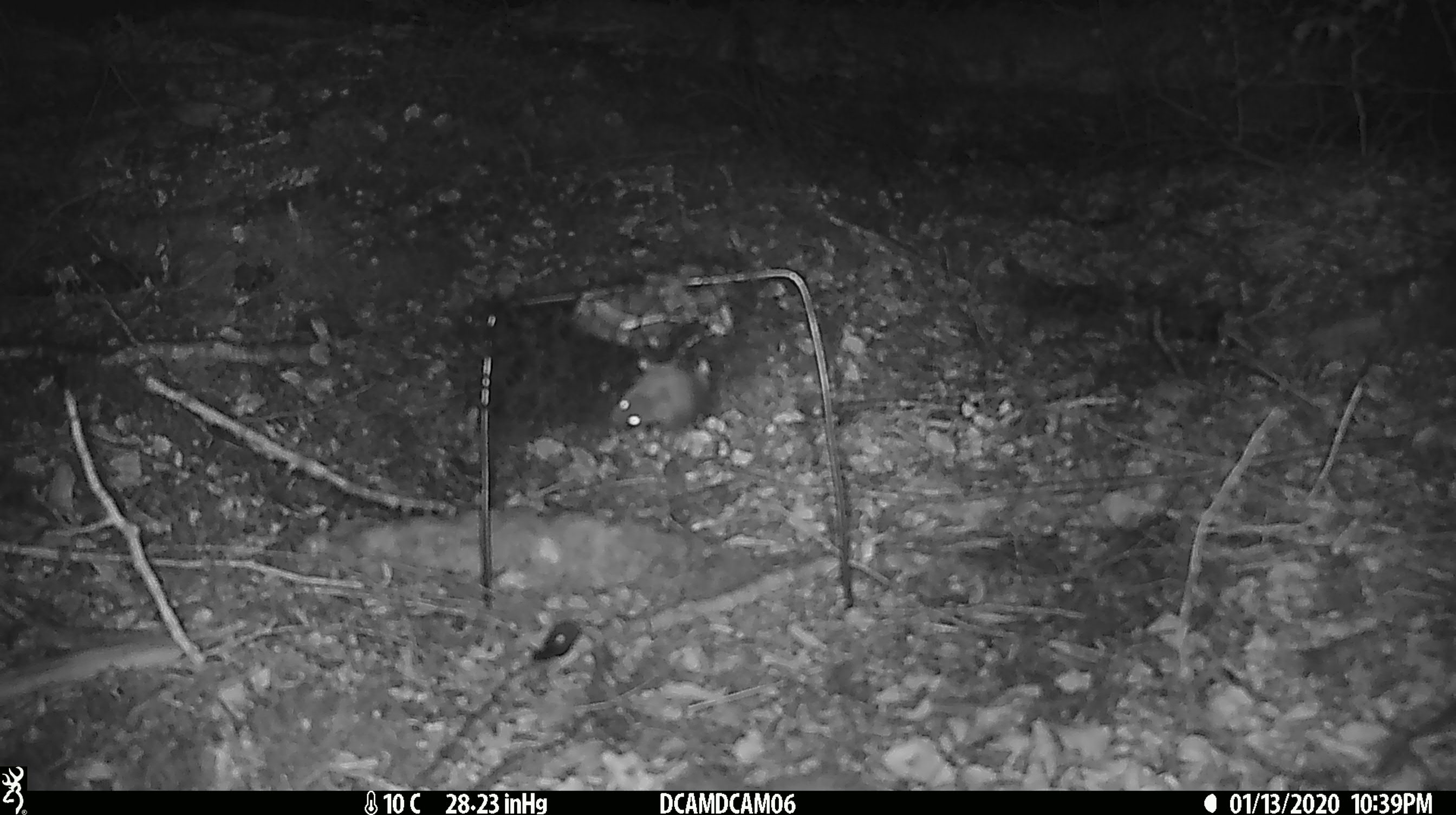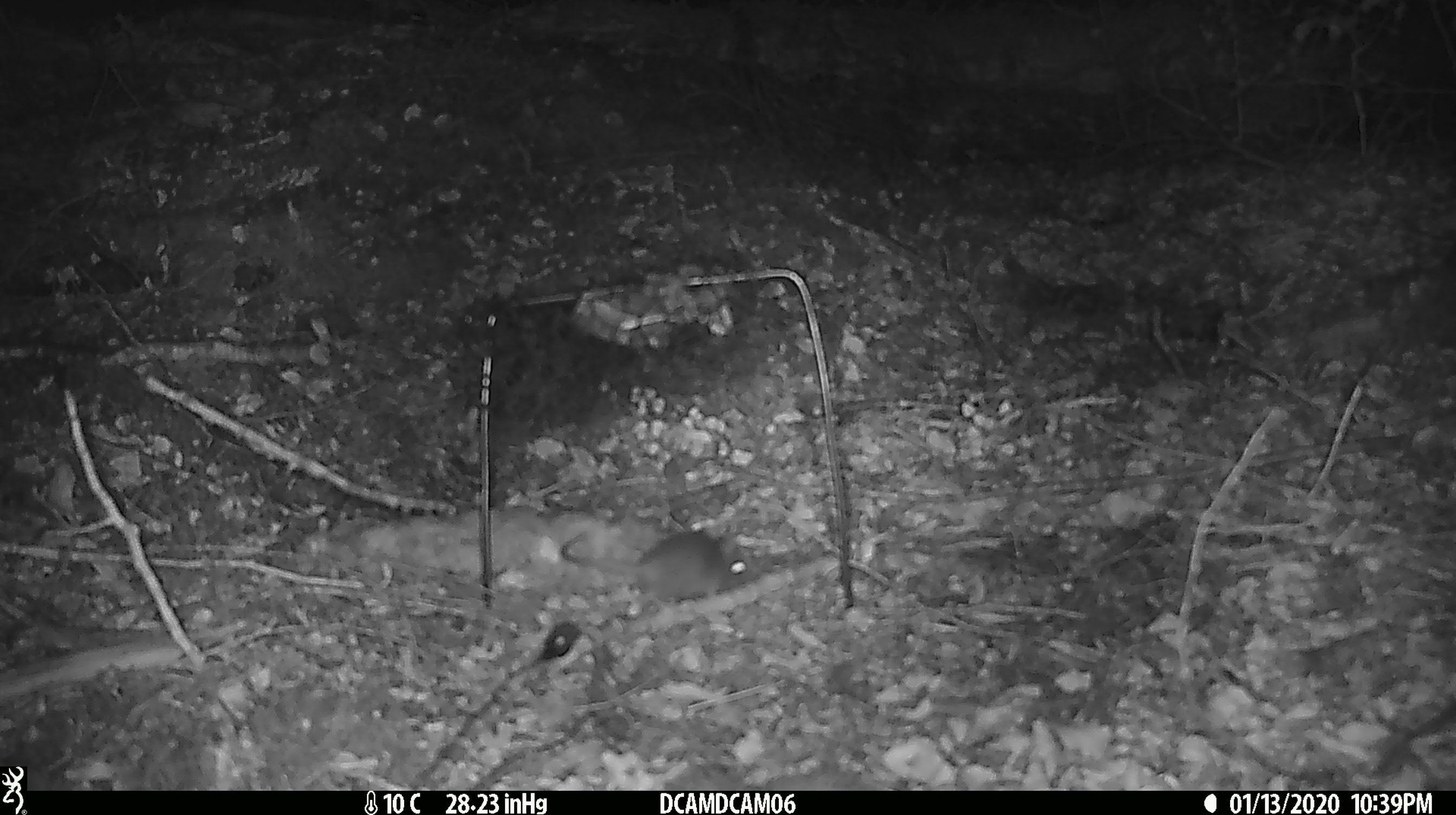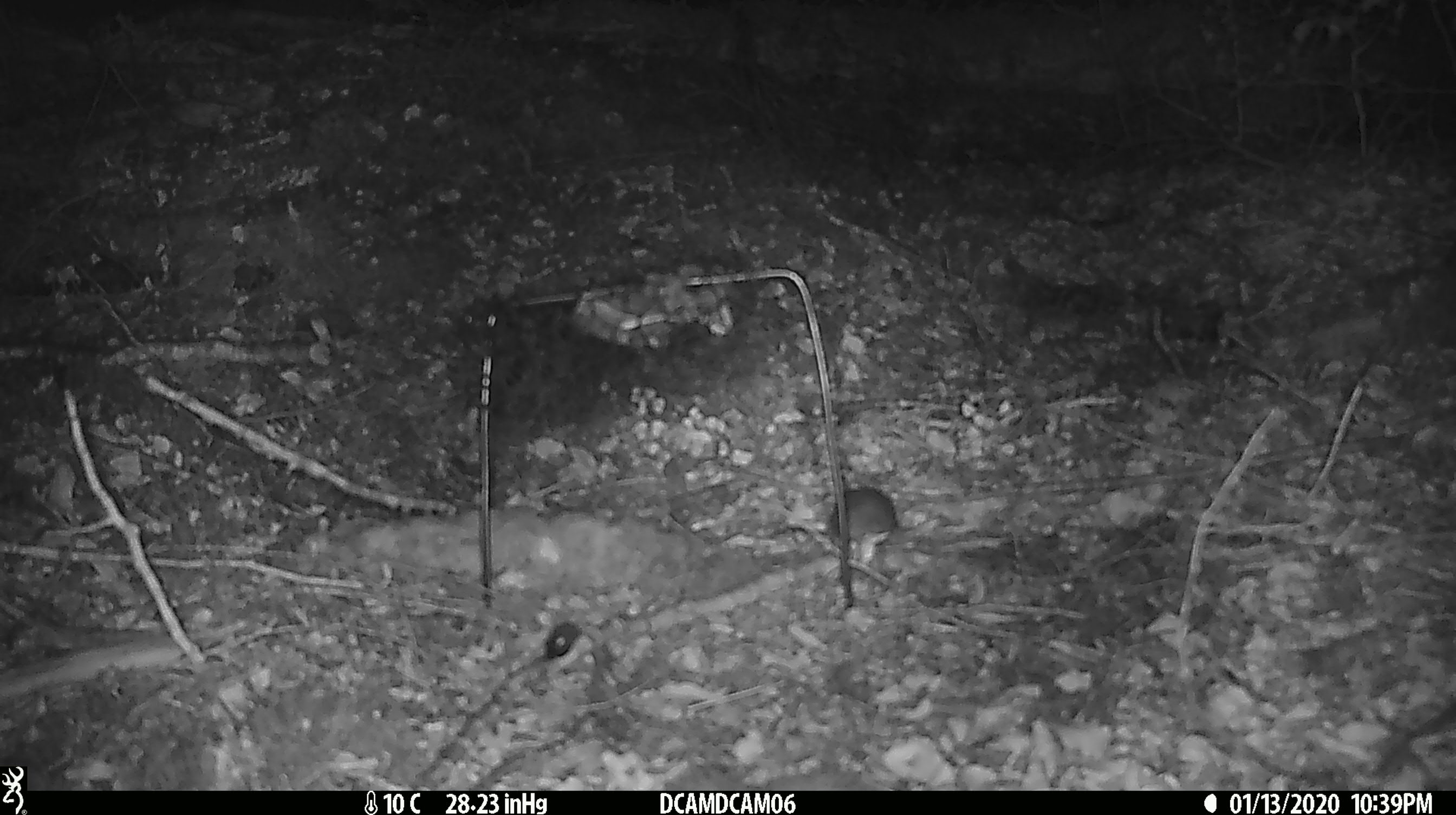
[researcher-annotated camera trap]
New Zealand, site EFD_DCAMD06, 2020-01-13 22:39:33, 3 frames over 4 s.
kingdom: Animalia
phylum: Chordata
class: Mammalia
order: Rodentia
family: Muridae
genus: Mus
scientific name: Mus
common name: mouse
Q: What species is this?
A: Mouse (Mus).